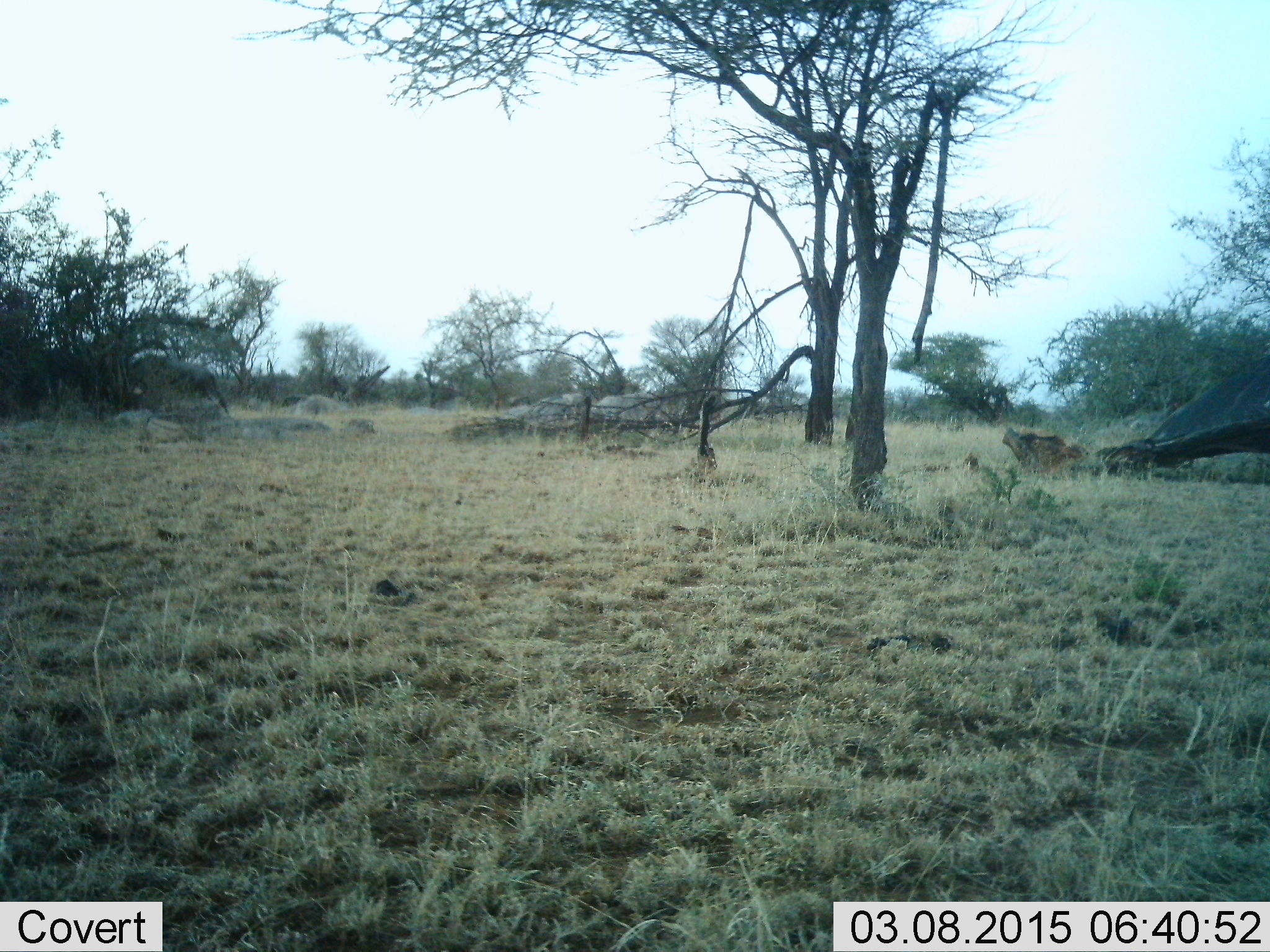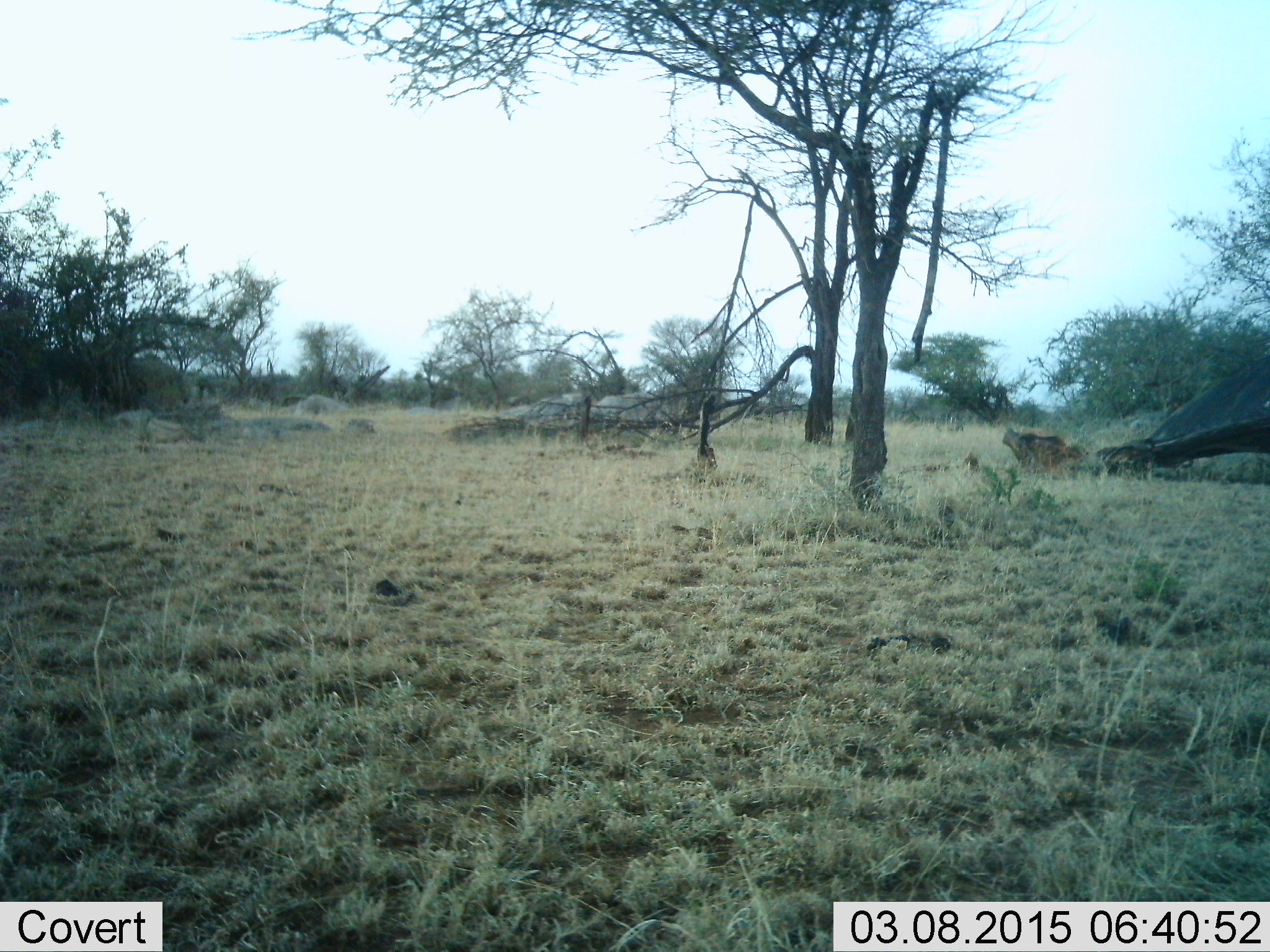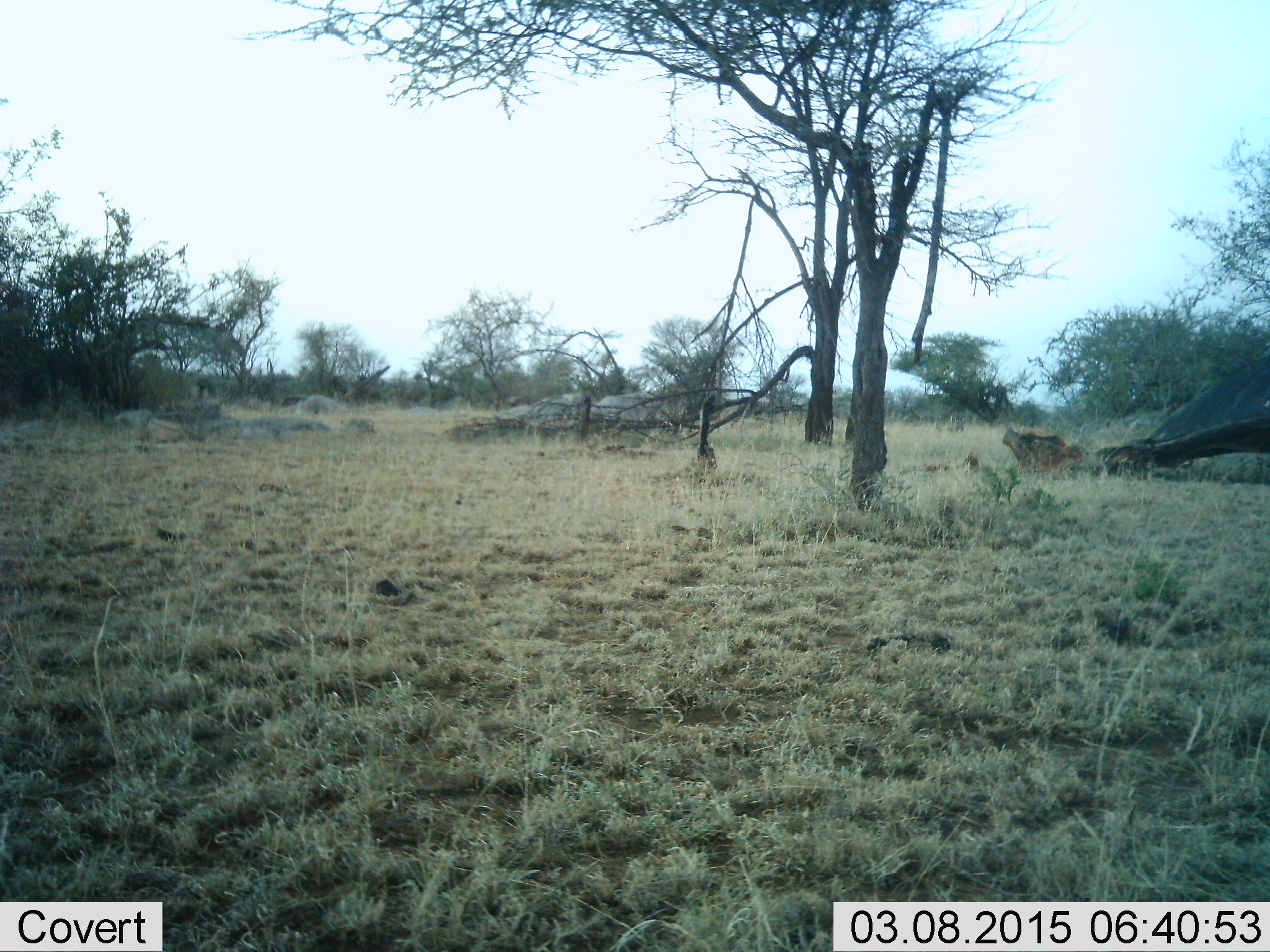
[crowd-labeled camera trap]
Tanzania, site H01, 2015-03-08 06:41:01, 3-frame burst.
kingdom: Animalia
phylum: Chordata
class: Mammalia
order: Proboscidea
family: Elephantidae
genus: Loxodonta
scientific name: Loxodonta africana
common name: african bush elephant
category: elephant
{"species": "elephant (african bush elephant) (Loxodonta africana)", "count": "1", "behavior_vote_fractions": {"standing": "0%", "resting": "0%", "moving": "100%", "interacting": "0%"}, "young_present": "0%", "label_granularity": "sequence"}